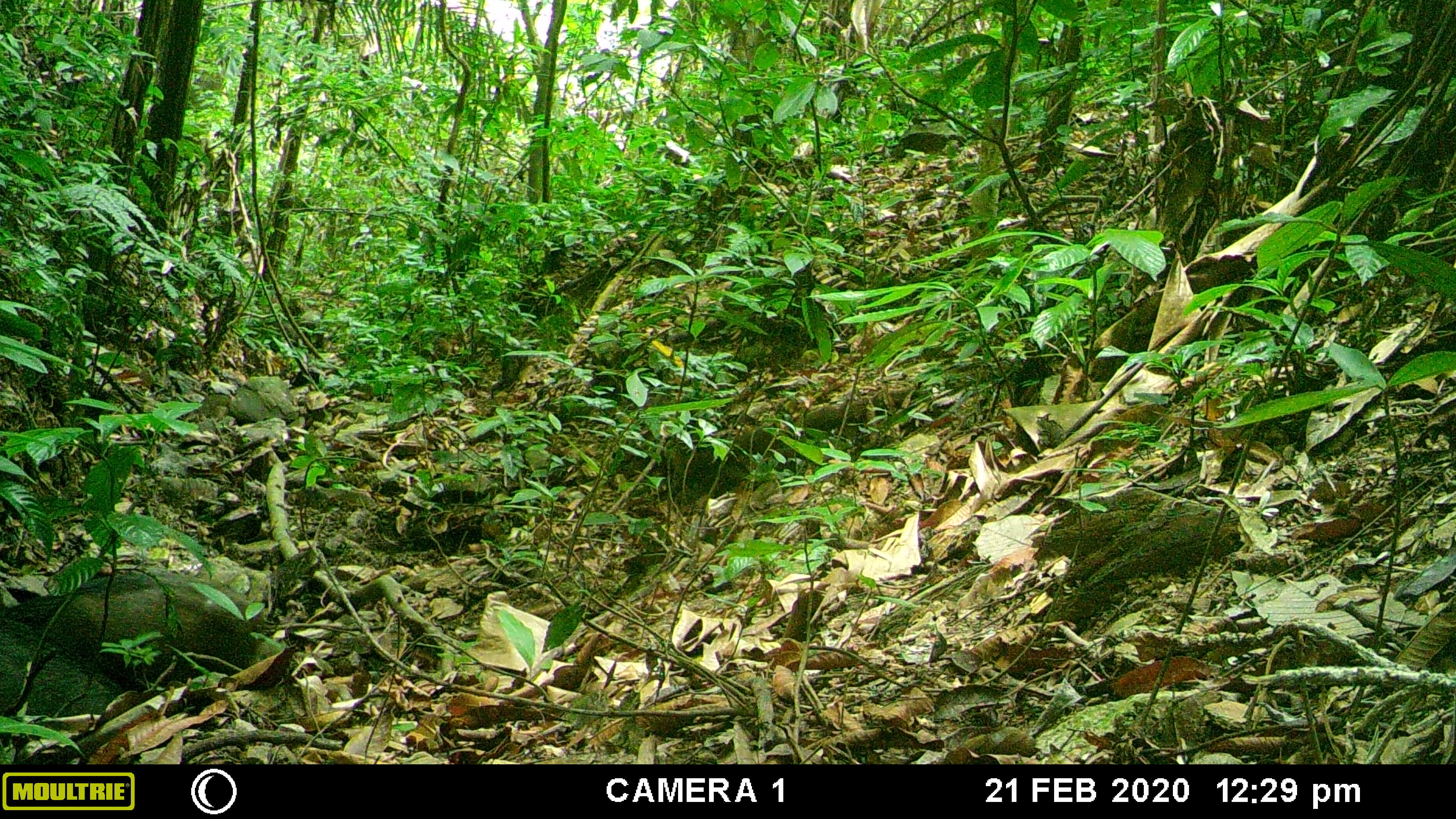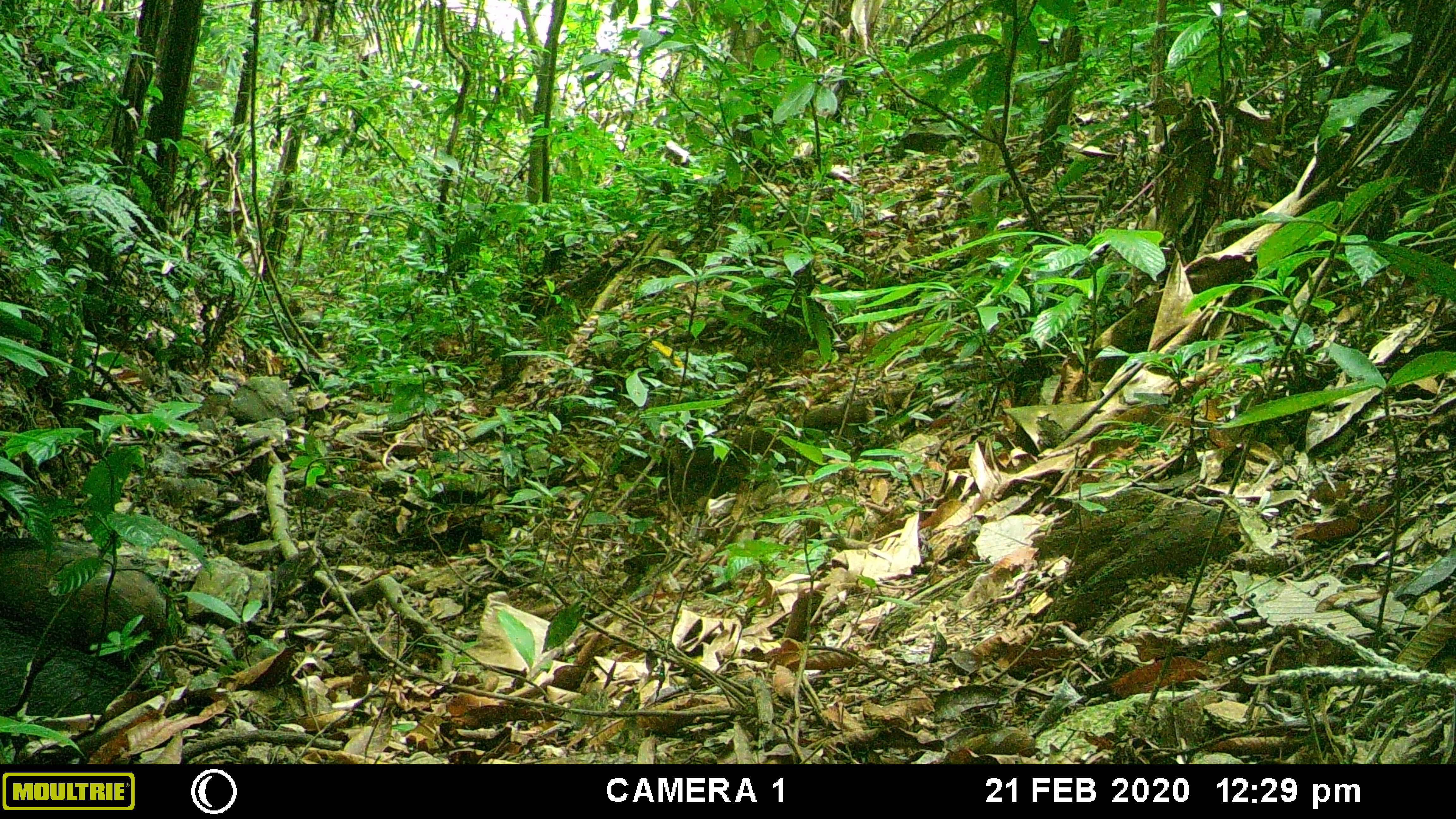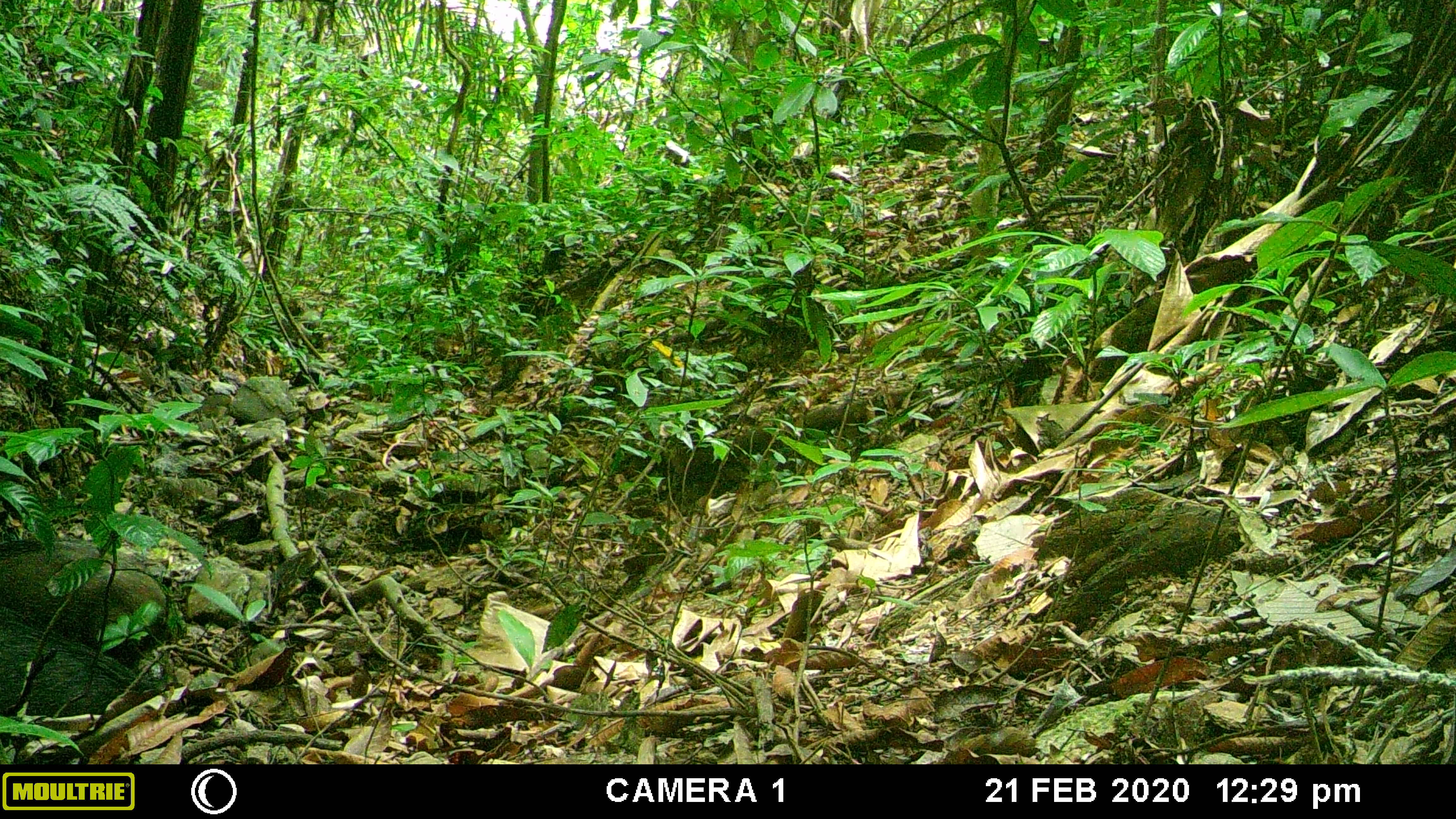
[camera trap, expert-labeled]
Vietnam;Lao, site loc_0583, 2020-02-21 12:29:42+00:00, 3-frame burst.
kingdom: Animalia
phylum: Chordata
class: Mammalia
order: Artiodactyla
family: Suidae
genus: Sus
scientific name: Sus scrofa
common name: eurasian wild pig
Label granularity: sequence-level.